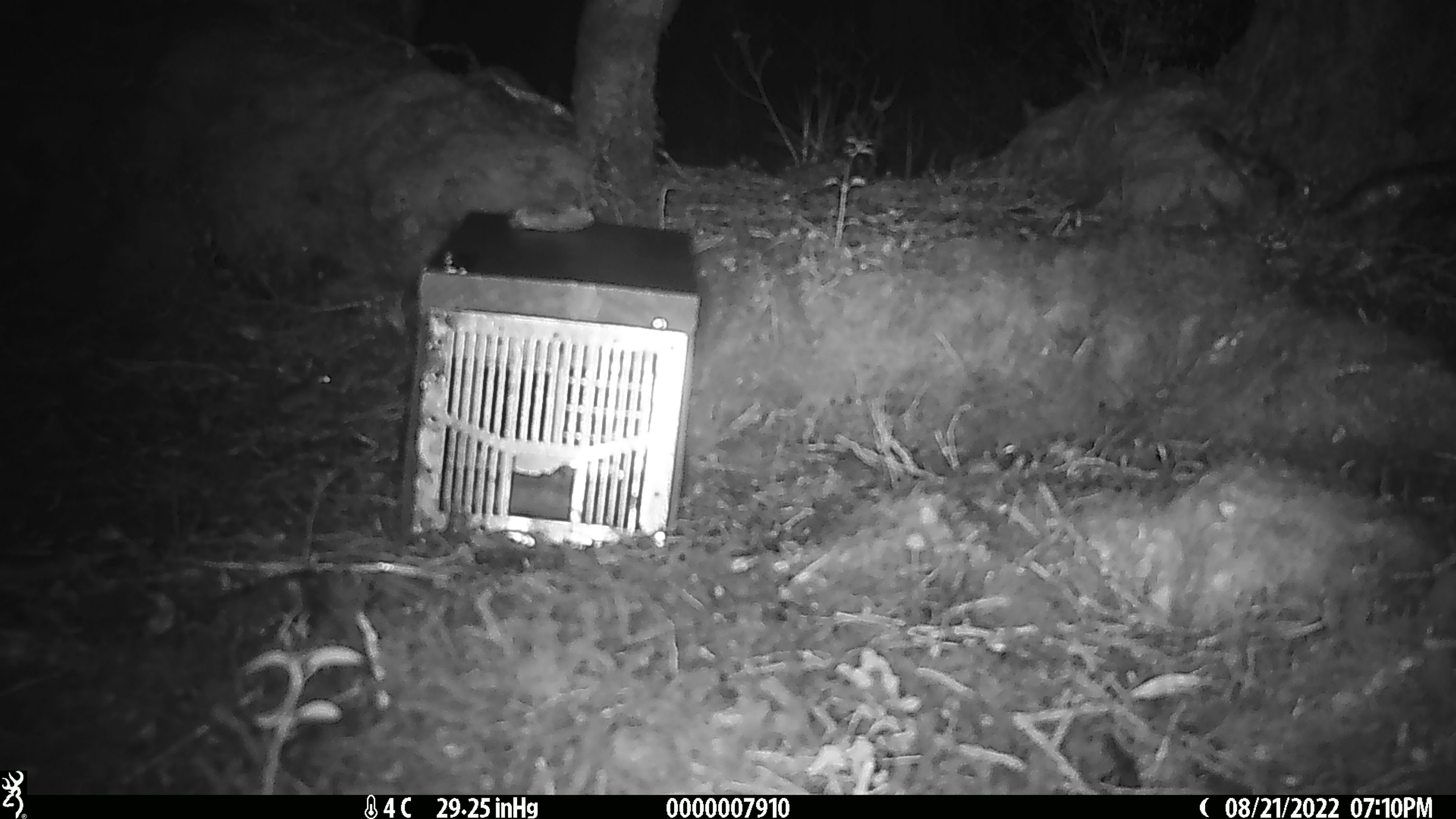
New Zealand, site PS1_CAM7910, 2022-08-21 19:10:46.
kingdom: Animalia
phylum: Chordata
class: Mammalia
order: Rodentia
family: Muridae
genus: Mus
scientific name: Mus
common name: mouse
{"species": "mouse (Mus)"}